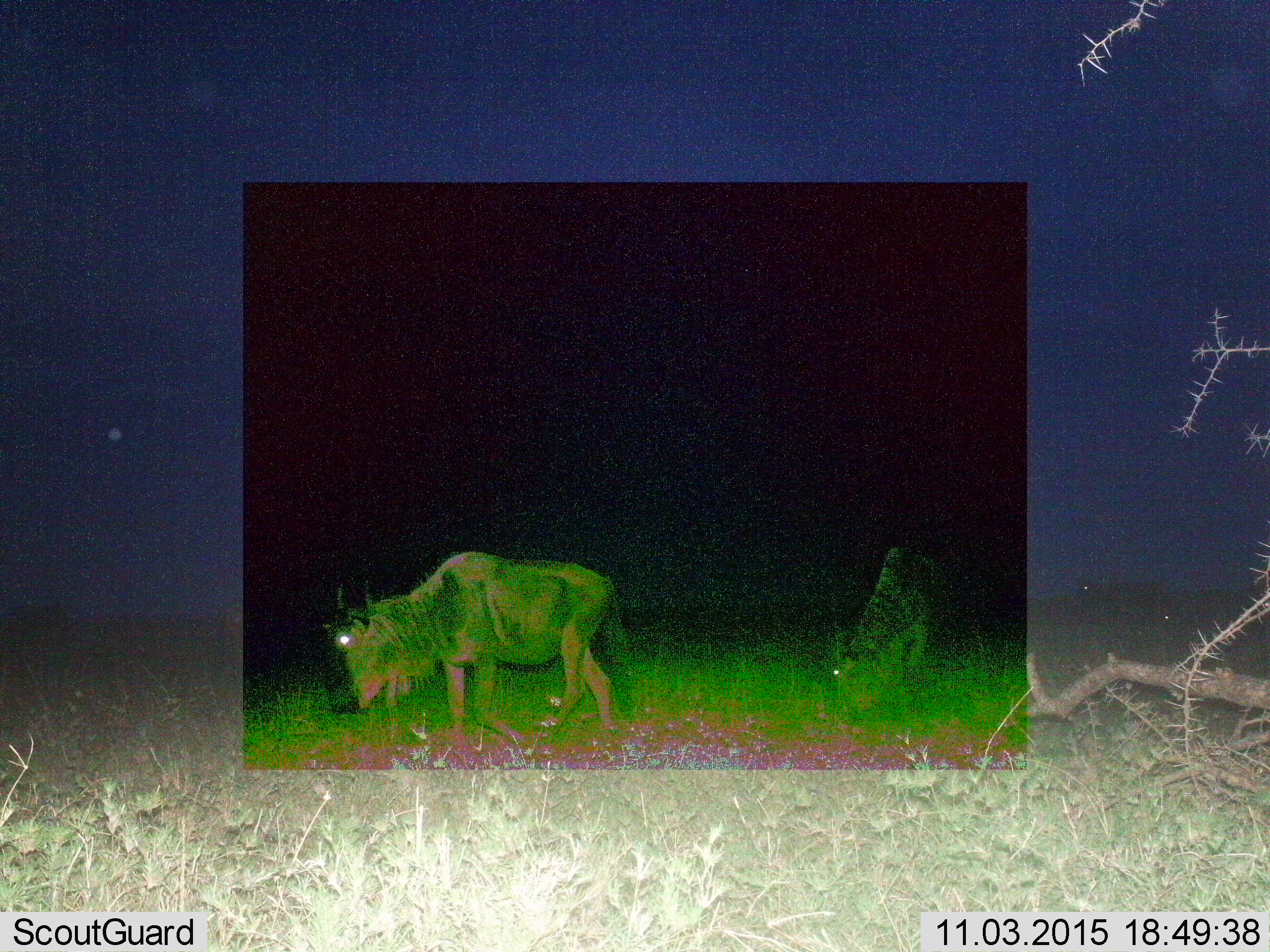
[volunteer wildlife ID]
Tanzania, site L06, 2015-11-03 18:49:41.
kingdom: Animalia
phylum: Chordata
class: Mammalia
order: Artiodactyla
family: Bovidae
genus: Connochaetes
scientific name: Connochaetes taurinus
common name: blue wildebeest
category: wildebeest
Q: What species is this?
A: Wildebeest (blue wildebeest) (Connochaetes taurinus).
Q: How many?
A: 2.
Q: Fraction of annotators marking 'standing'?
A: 44%.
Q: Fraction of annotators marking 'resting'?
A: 11%.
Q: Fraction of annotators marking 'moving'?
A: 33%.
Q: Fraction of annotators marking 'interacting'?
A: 0%.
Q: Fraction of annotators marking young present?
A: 0%.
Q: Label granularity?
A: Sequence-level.